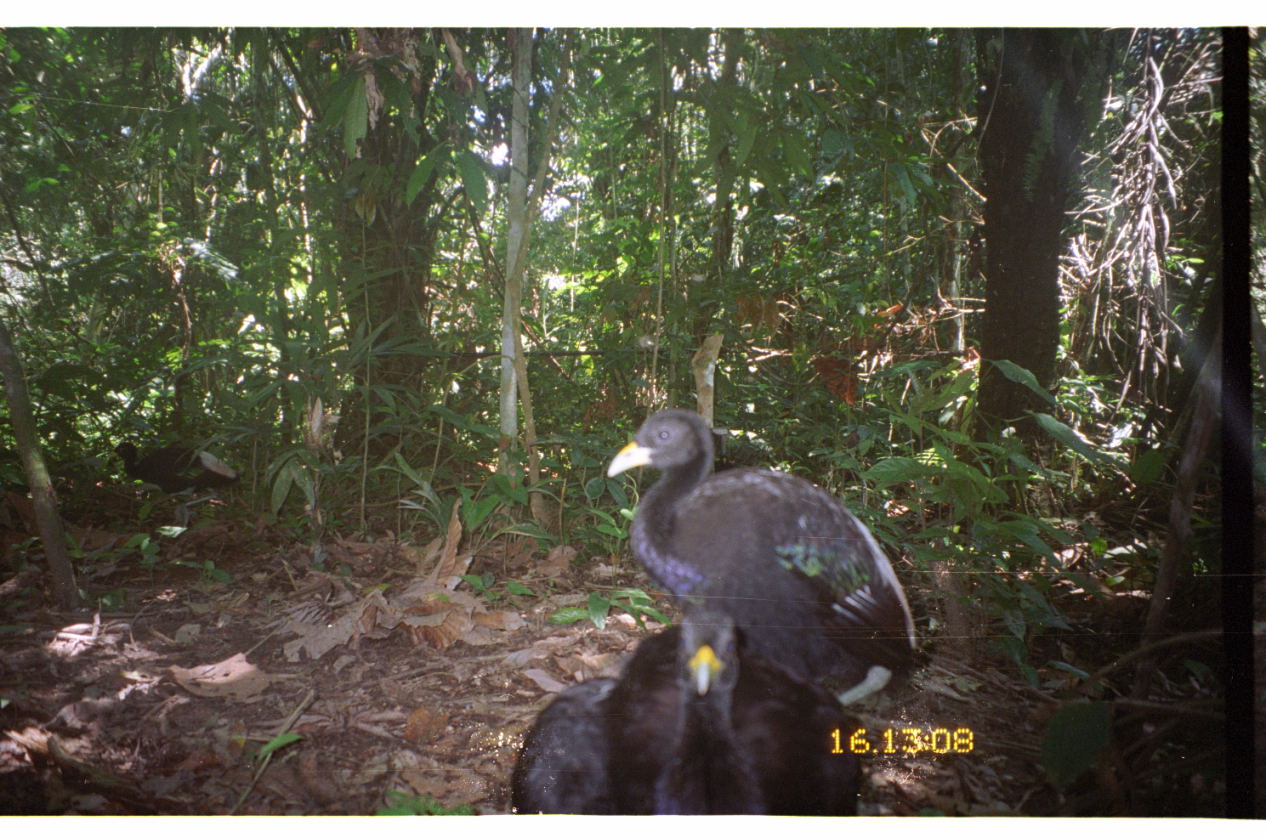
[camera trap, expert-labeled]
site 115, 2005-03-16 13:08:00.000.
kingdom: Animalia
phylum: Chordata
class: Aves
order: Gruiformes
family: Psophiidae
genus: Psophia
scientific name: Psophia leucoptera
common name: pale-winged trumpeter